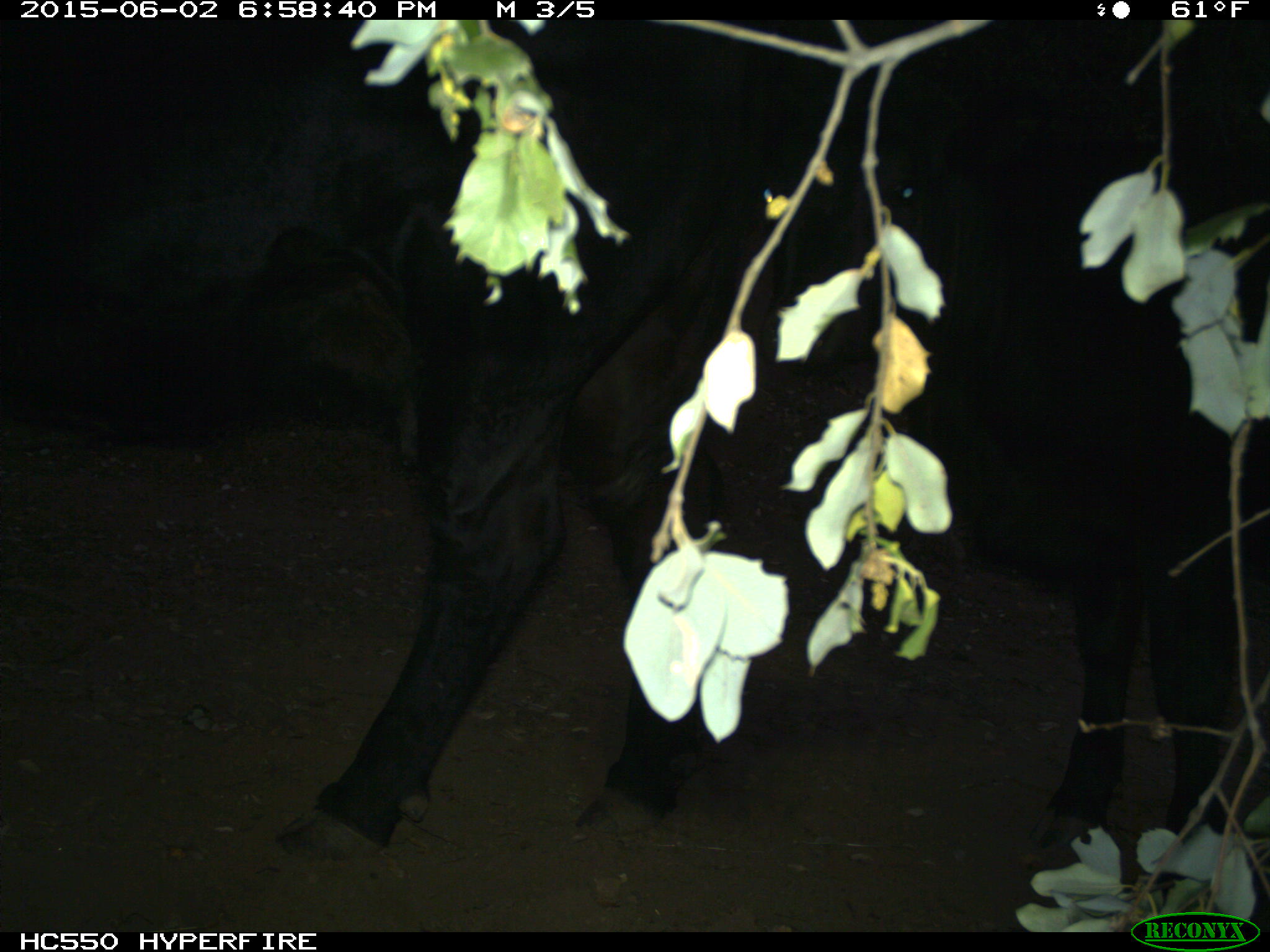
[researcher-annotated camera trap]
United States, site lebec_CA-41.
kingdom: Animalia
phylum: Chordata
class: Mammalia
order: Artiodactyla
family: Bovidae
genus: Bos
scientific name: Bos taurus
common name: domestic cow